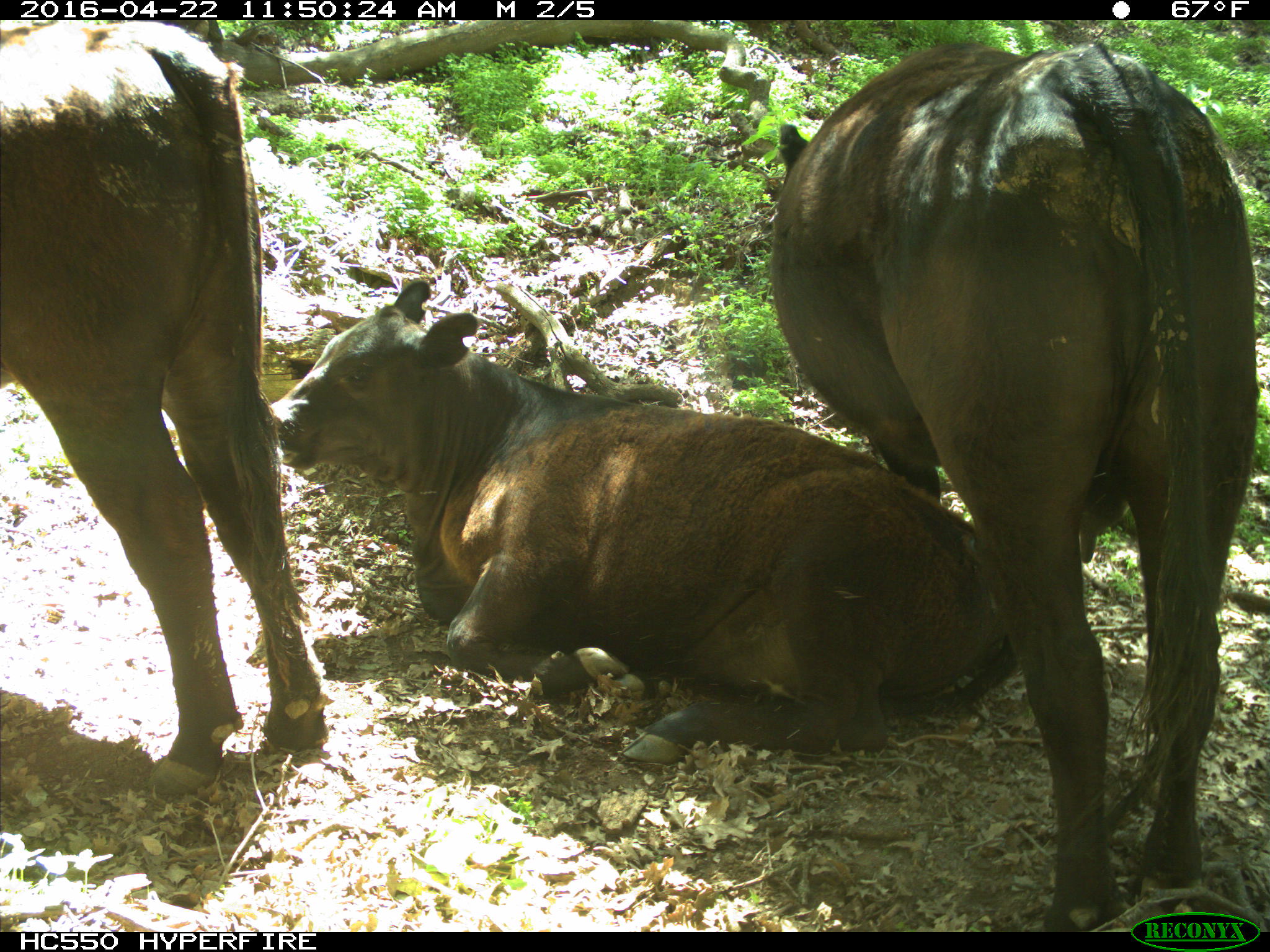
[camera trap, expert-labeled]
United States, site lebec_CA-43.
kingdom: Animalia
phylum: Chordata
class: Mammalia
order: Artiodactyla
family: Bovidae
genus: Bos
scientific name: Bos taurus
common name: domestic cow